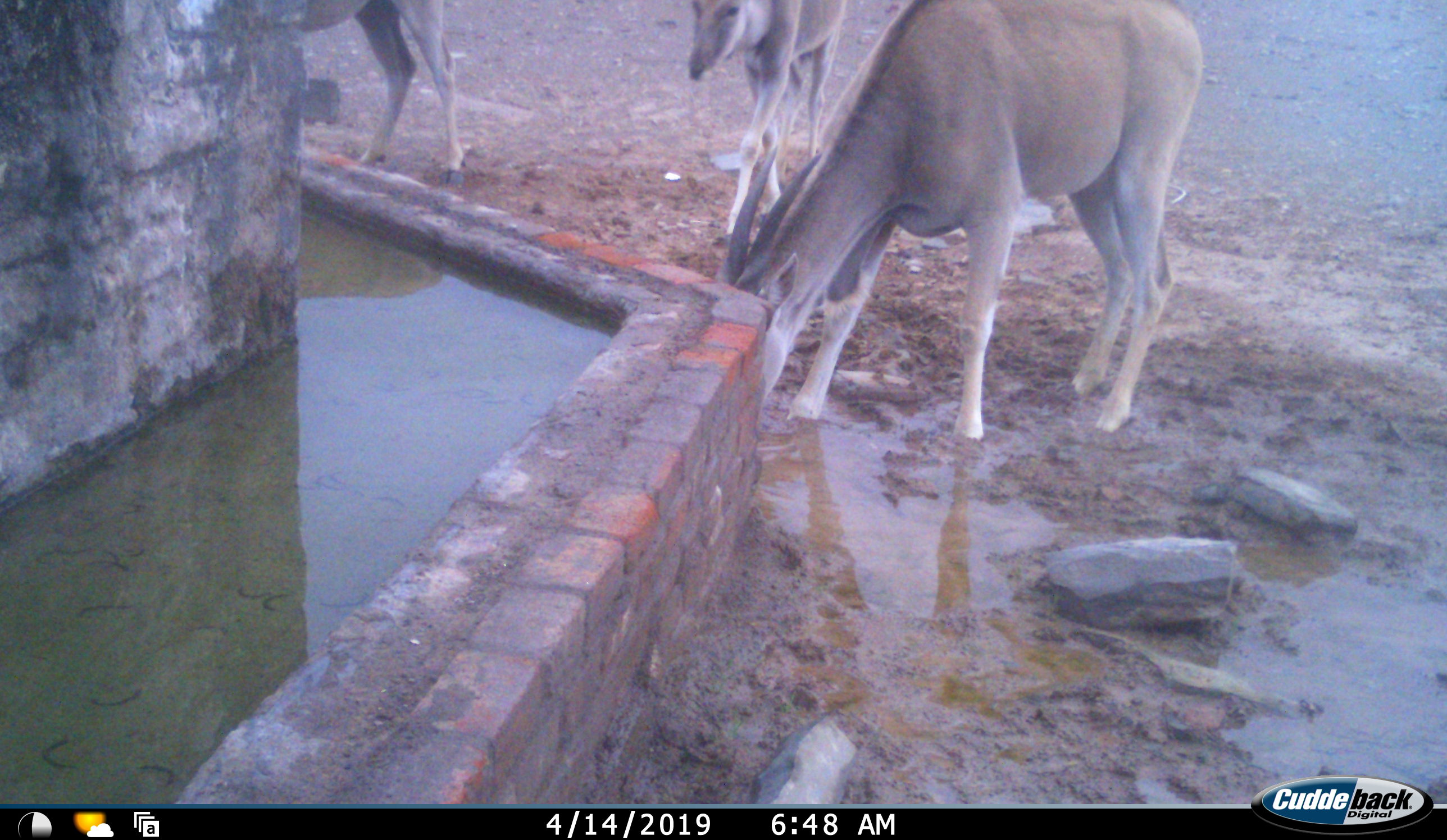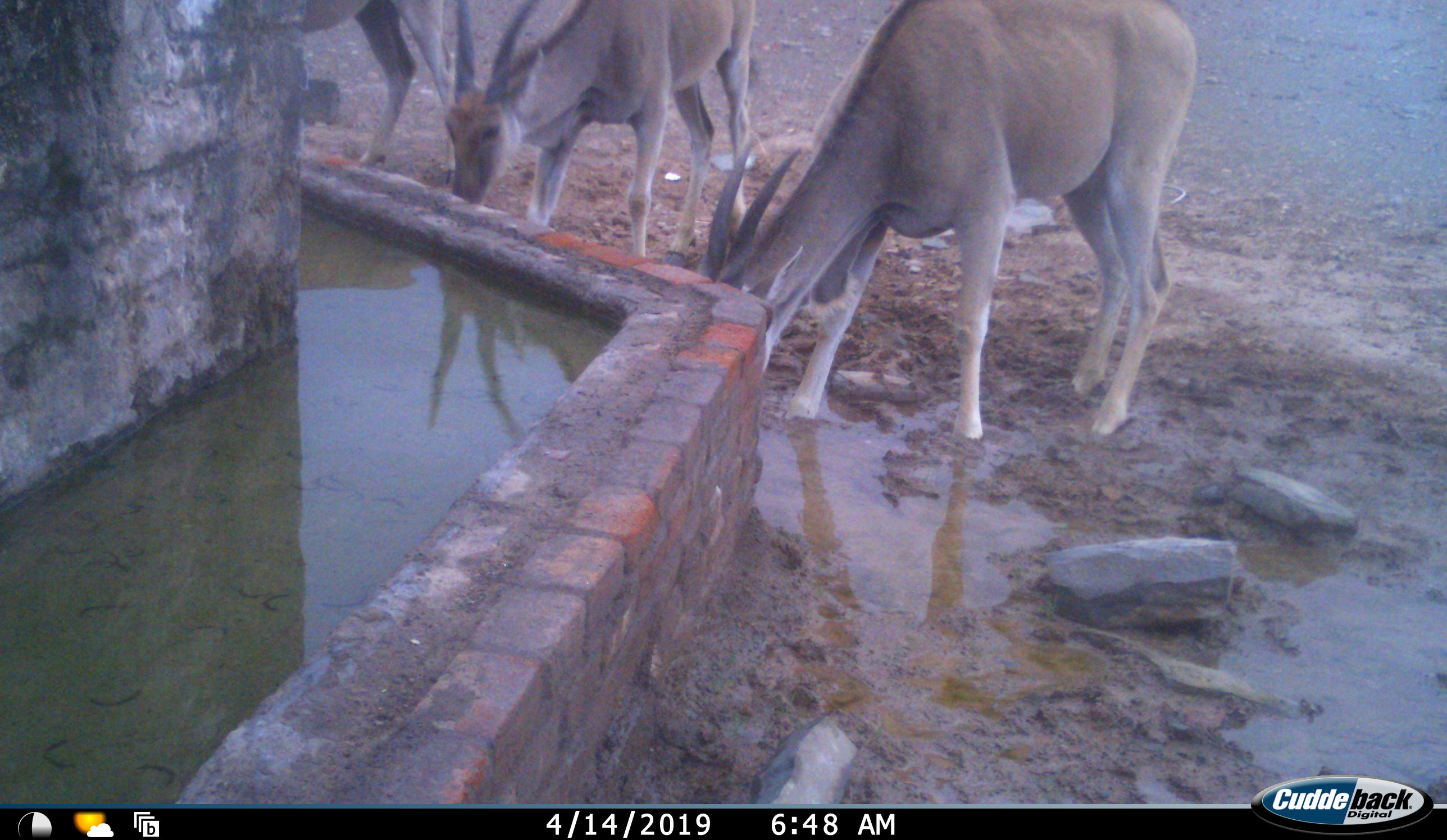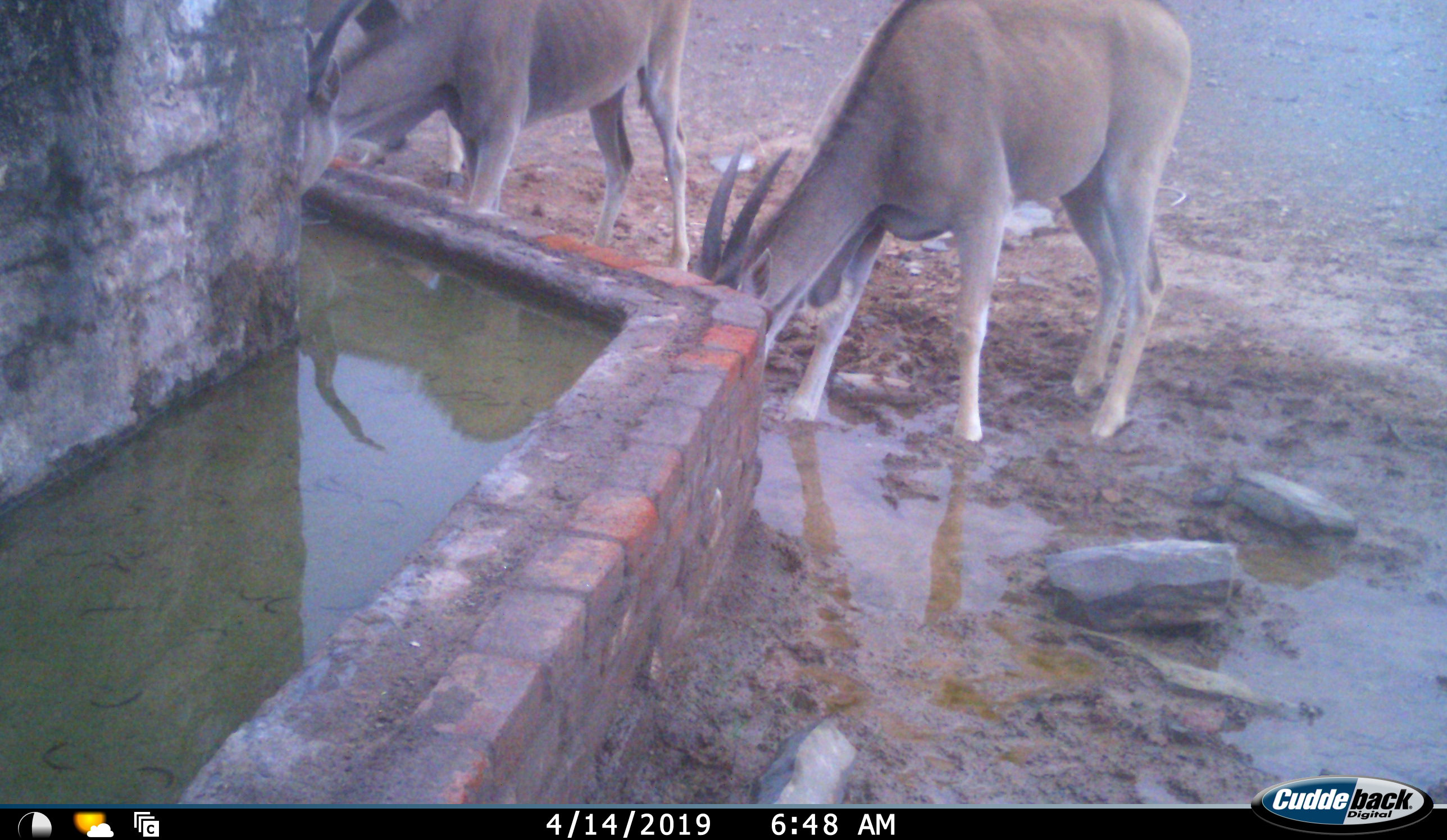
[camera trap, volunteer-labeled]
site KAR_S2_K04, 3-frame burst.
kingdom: Animalia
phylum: Chordata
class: Mammalia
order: Artiodactyla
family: Bovidae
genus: Tragelaphus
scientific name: Tragelaphus oryx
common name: eland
Eland (Tragelaphus oryx), count 3. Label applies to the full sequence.